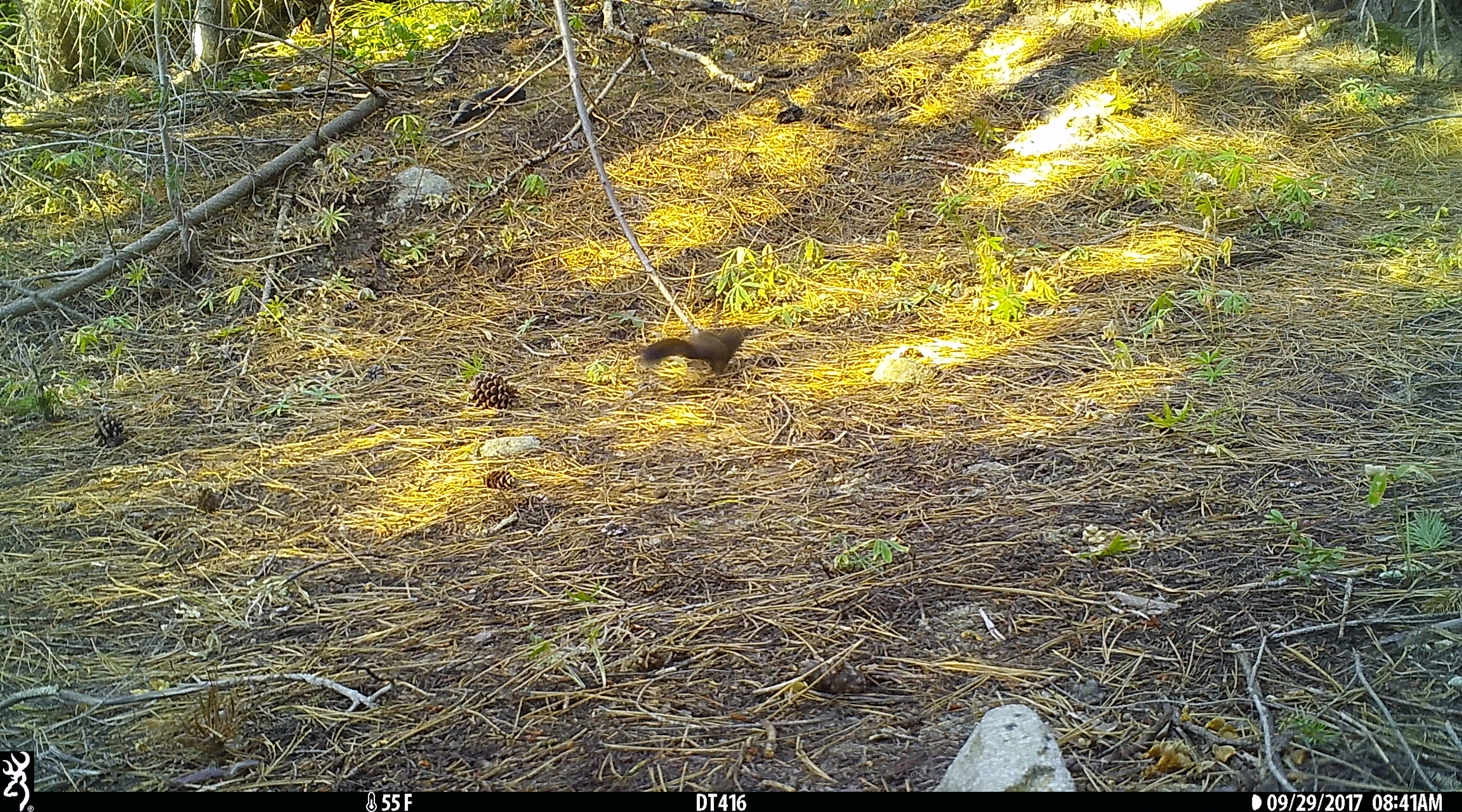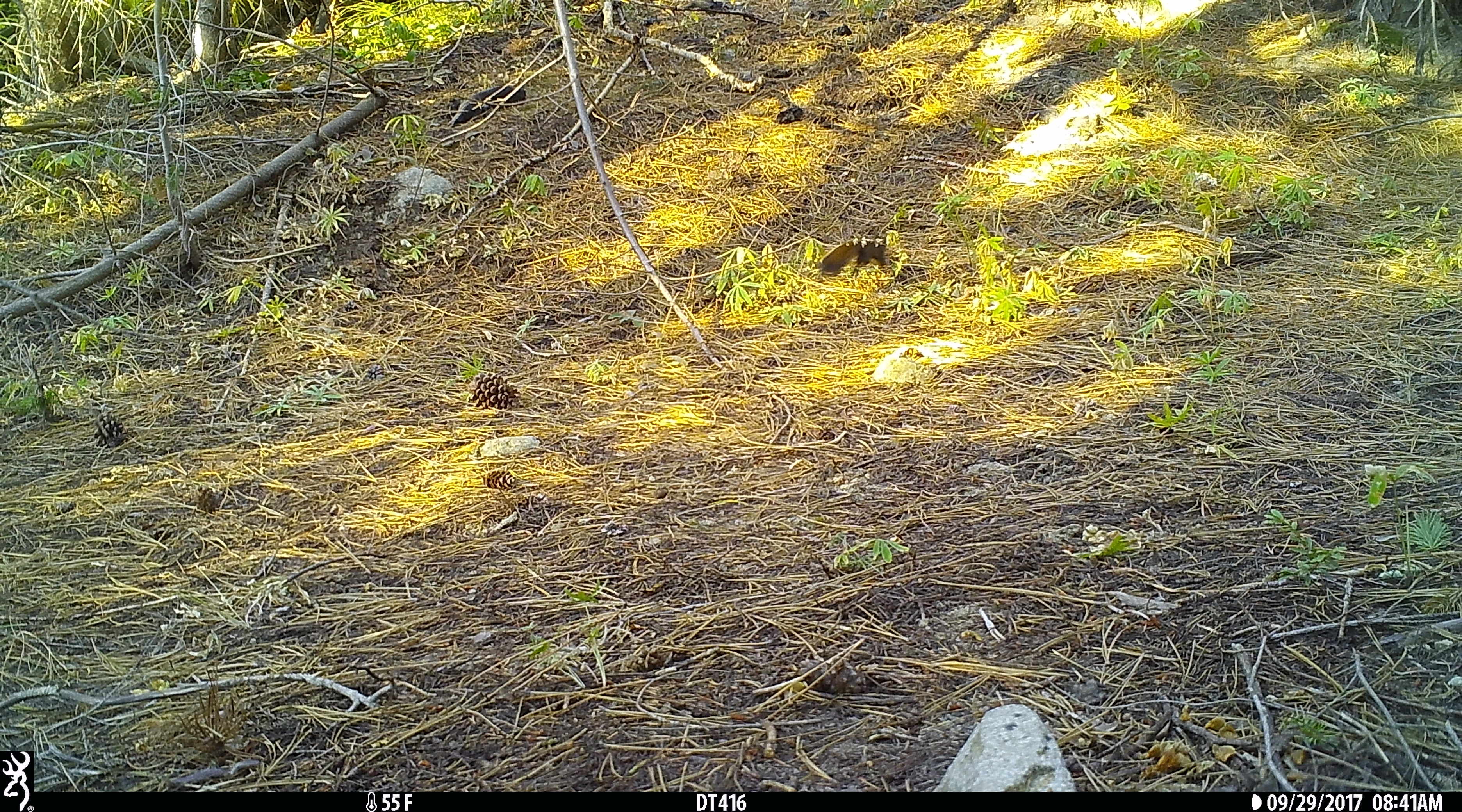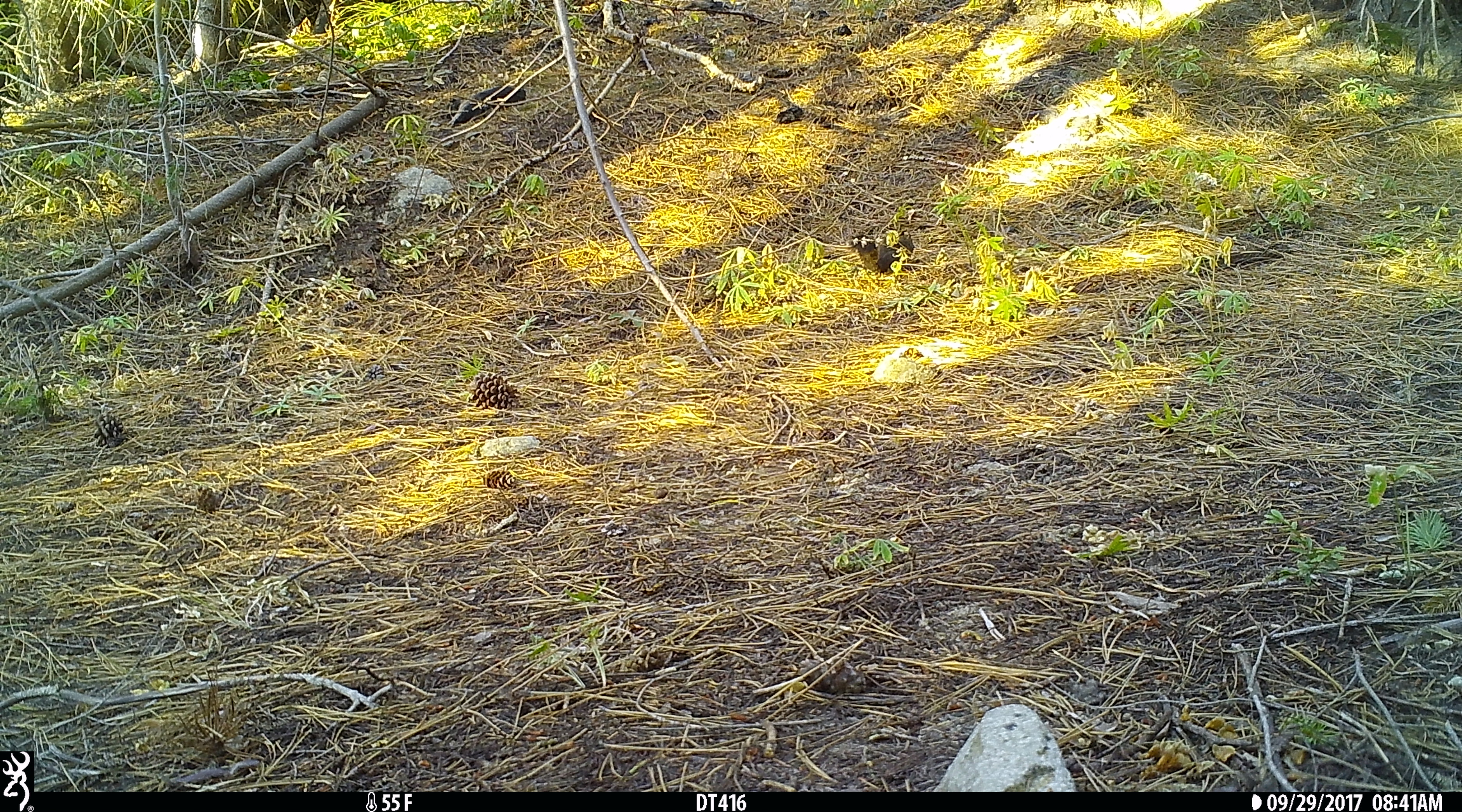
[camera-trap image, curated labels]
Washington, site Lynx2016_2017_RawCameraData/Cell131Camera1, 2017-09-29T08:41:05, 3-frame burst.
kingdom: Animalia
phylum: Chordata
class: Mammalia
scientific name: Mammalia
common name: small mammal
Small mammal (Mammalia). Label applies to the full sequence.